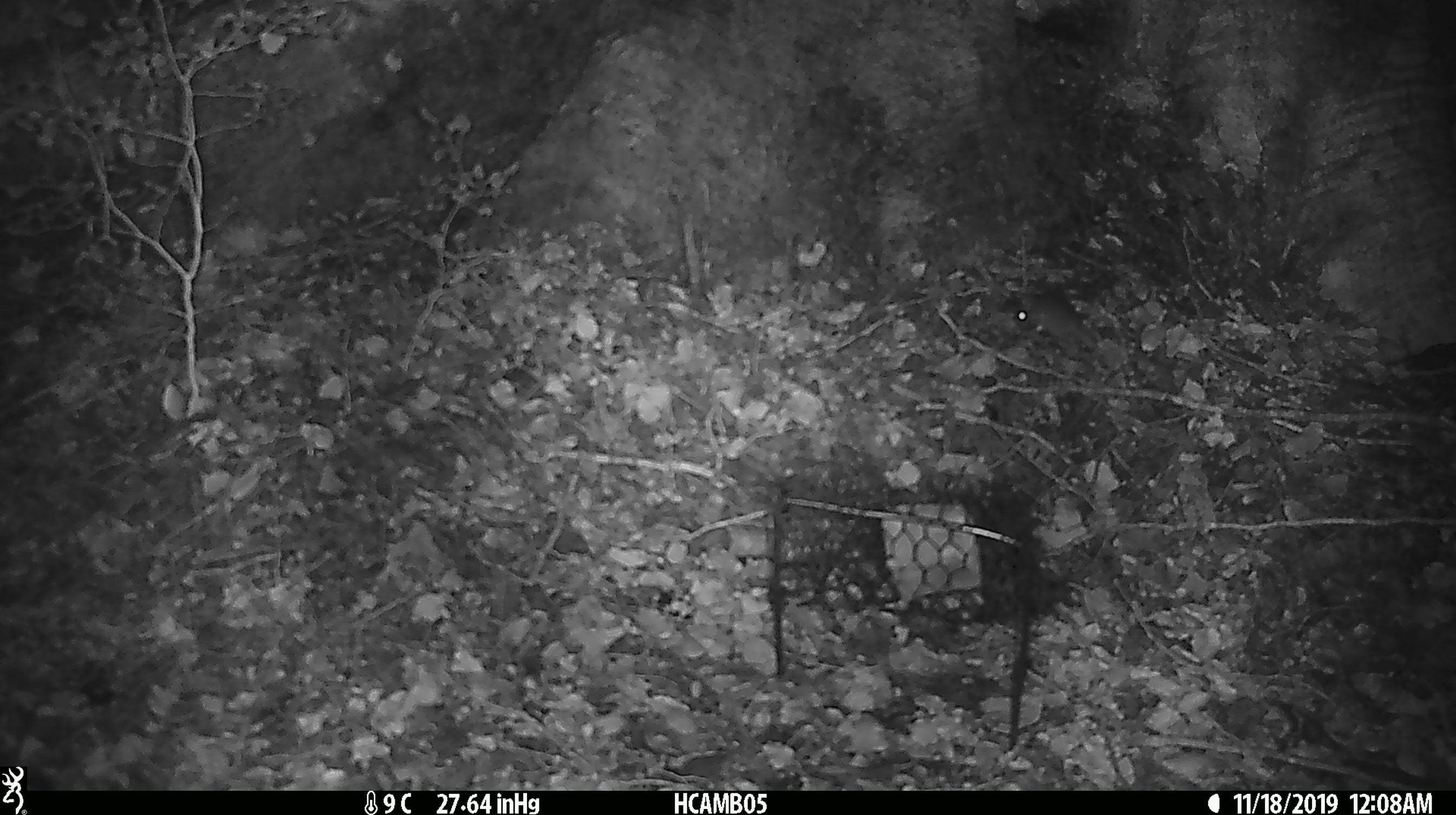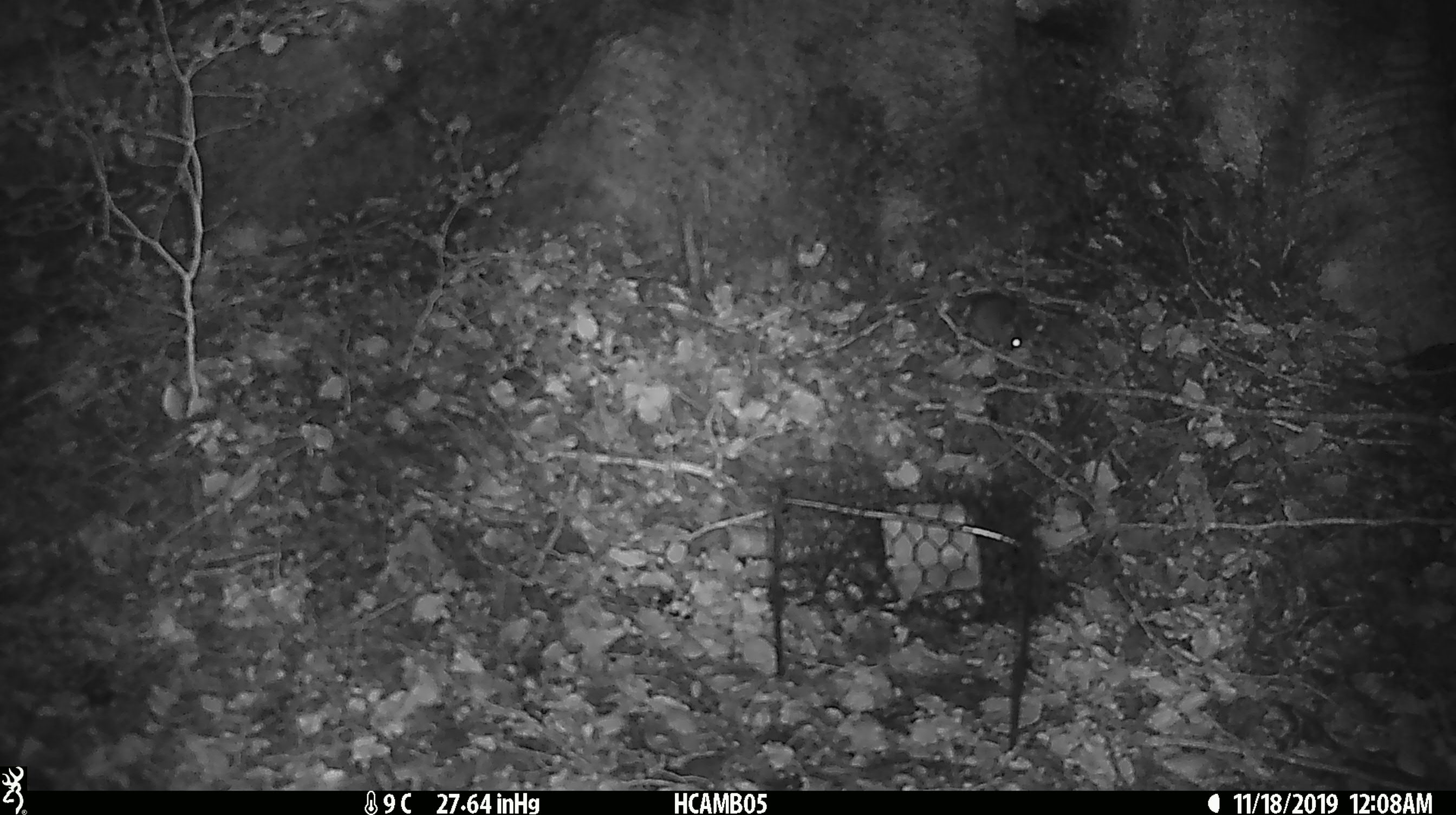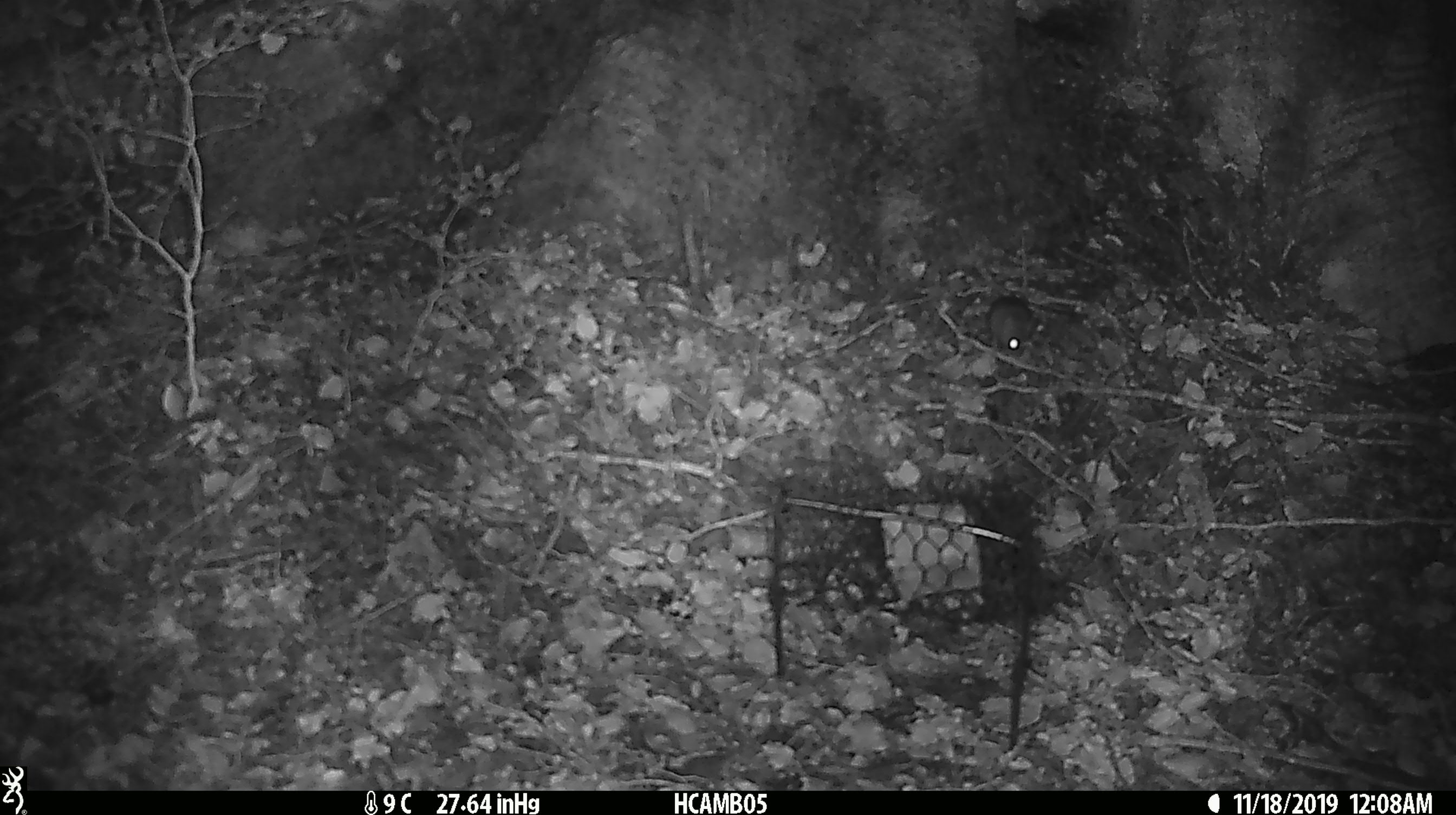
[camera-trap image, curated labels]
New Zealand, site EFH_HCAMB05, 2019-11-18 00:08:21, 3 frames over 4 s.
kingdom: Animalia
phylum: Chordata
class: Mammalia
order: Rodentia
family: Muridae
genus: Mus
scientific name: Mus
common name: mouse